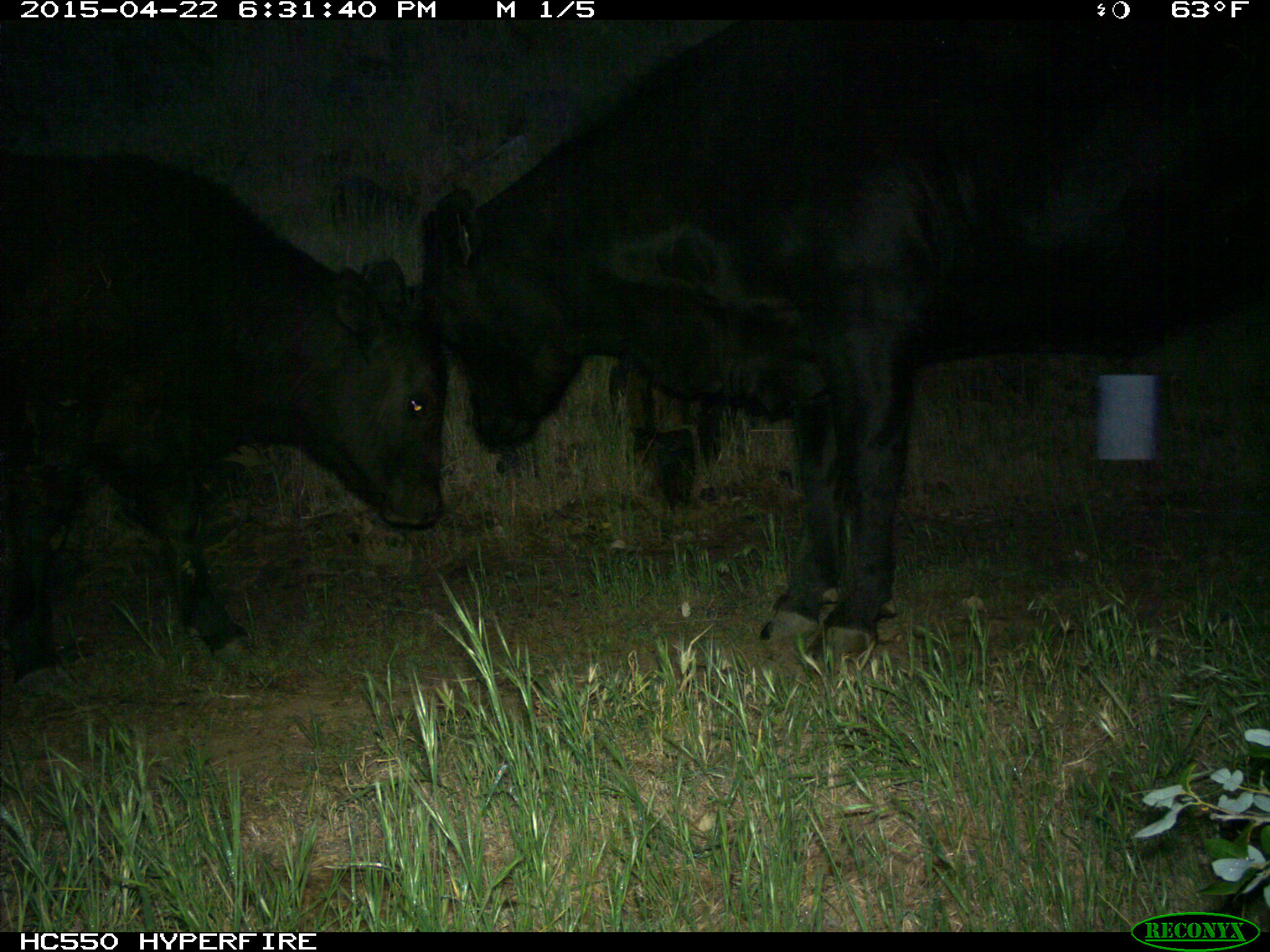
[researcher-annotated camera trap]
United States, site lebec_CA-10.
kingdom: Animalia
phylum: Chordata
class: Mammalia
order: Artiodactyla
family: Bovidae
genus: Bos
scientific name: Bos taurus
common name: domestic cow